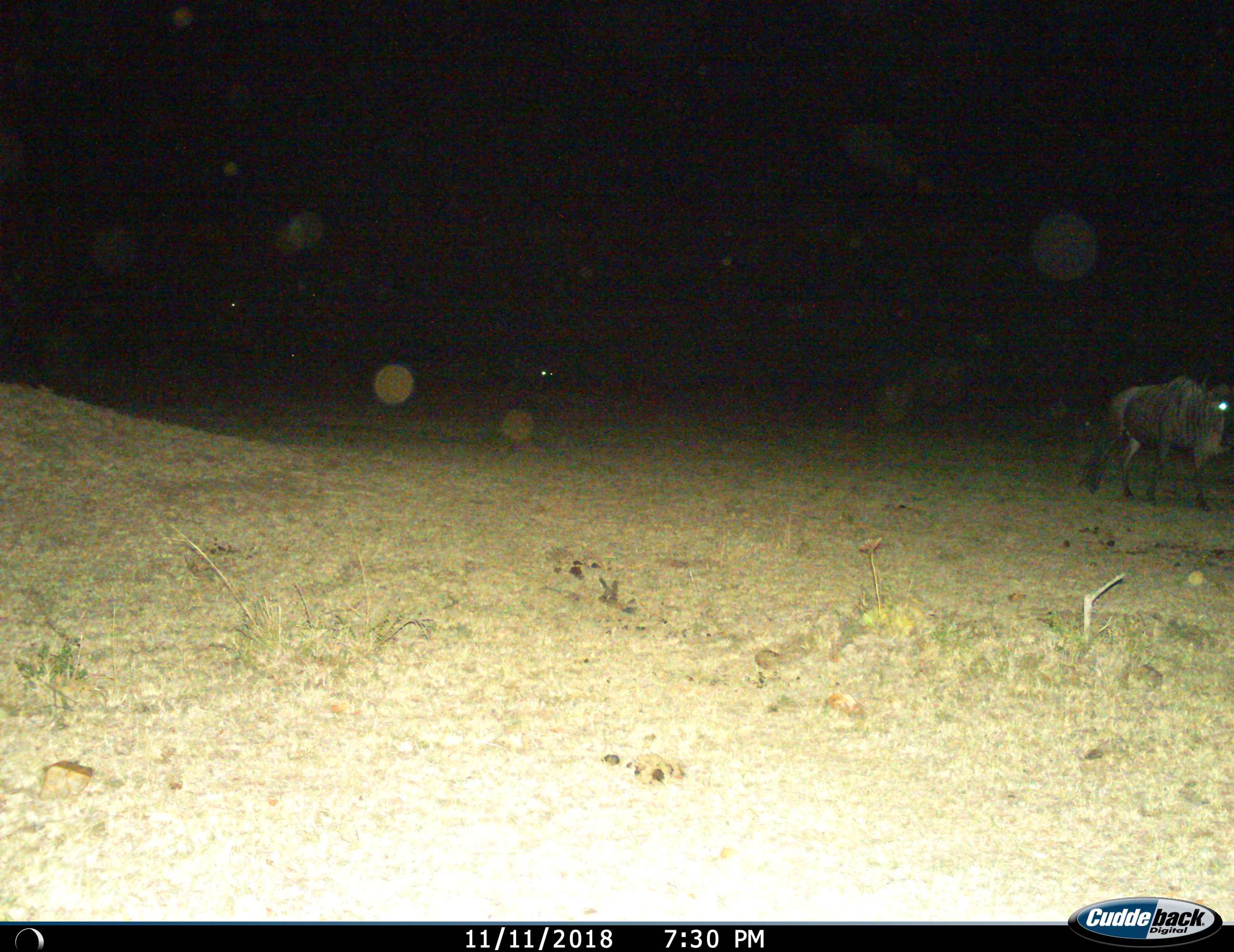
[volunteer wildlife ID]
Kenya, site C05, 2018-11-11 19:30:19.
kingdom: Animalia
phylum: Chordata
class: Mammalia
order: Artiodactyla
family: Bovidae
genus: Connochaetes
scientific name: Connochaetes taurinus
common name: common wildebeest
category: wildebeest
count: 2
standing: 11%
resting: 0%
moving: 89%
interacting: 0%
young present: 0%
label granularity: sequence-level